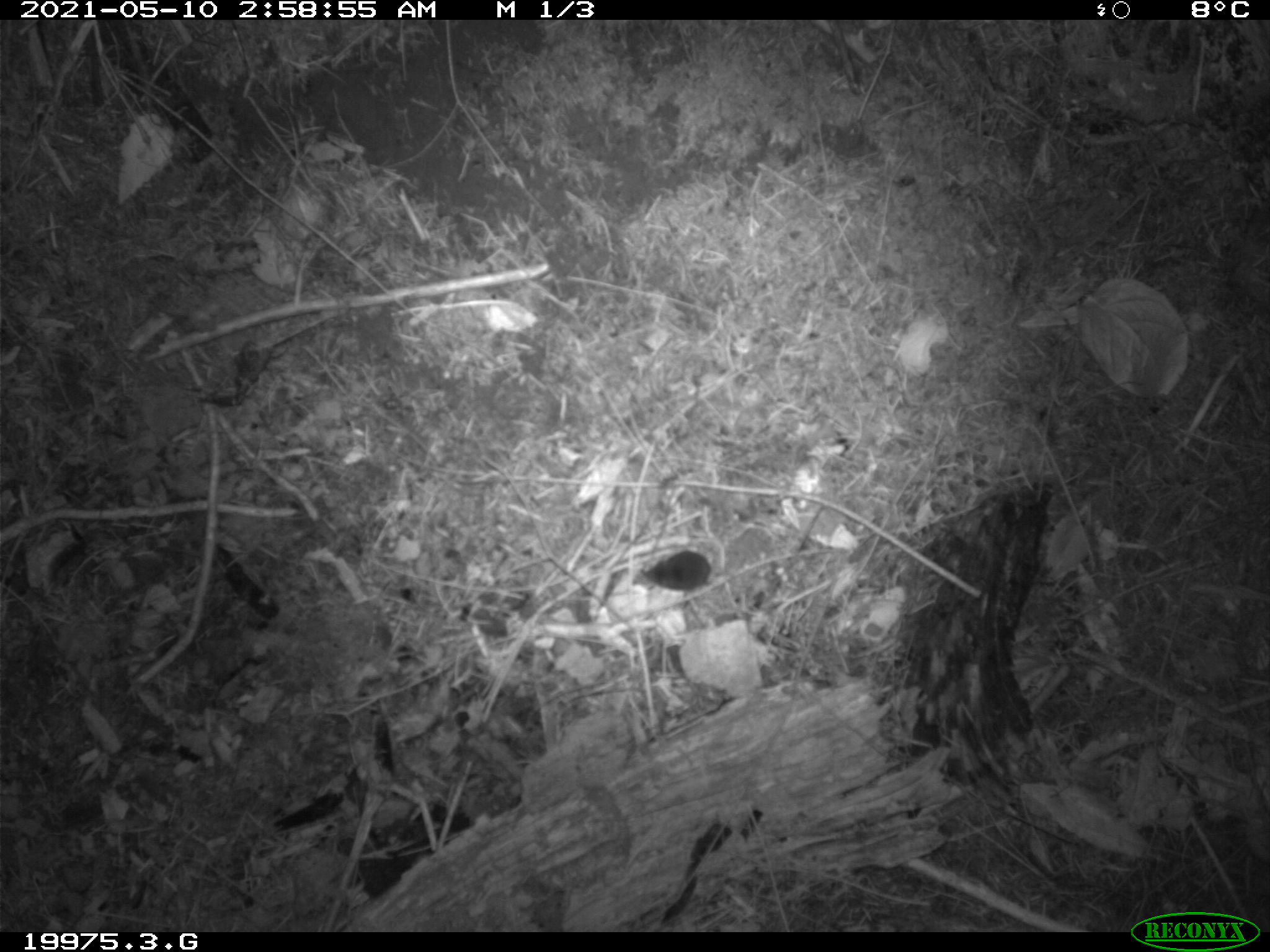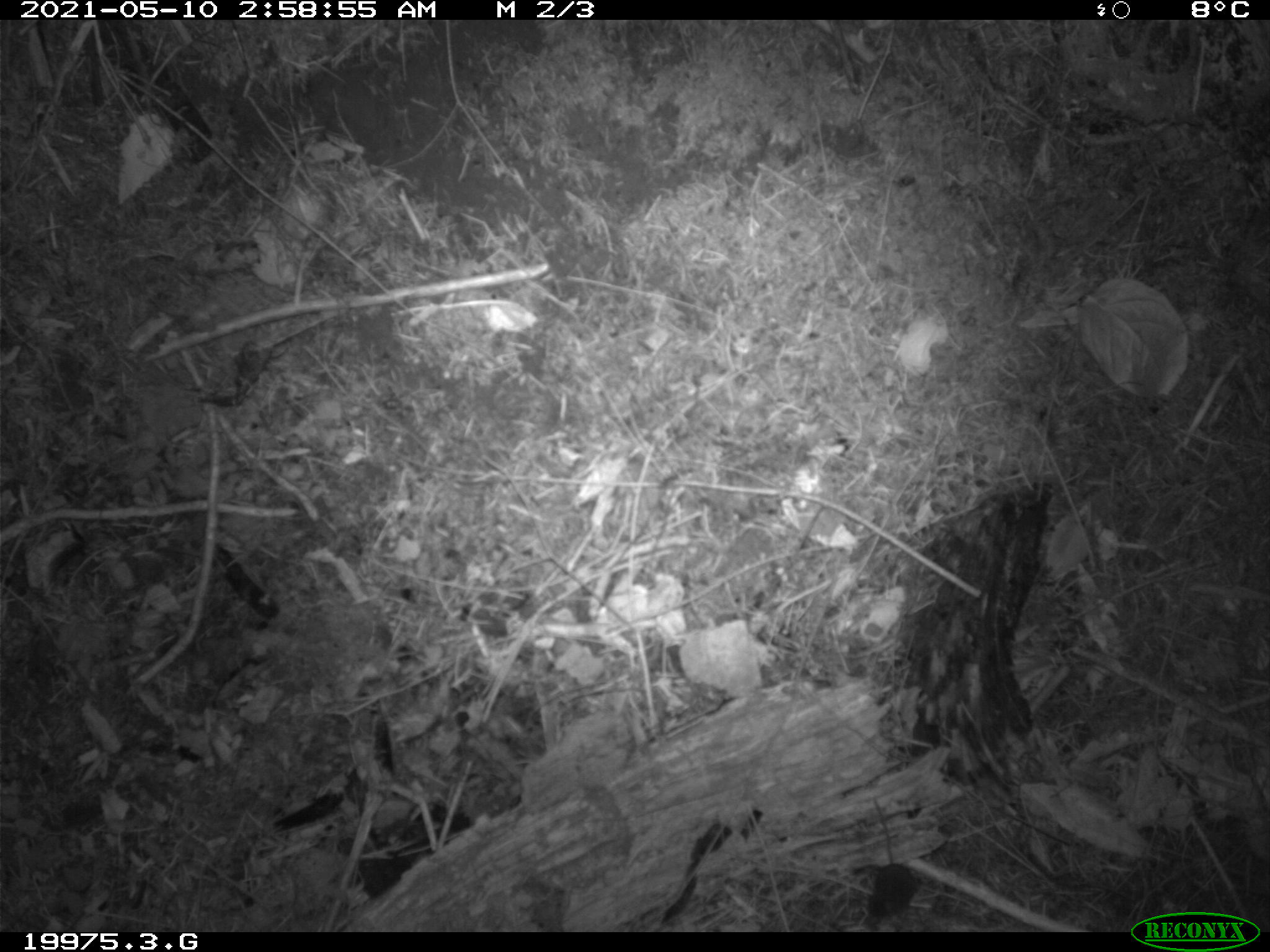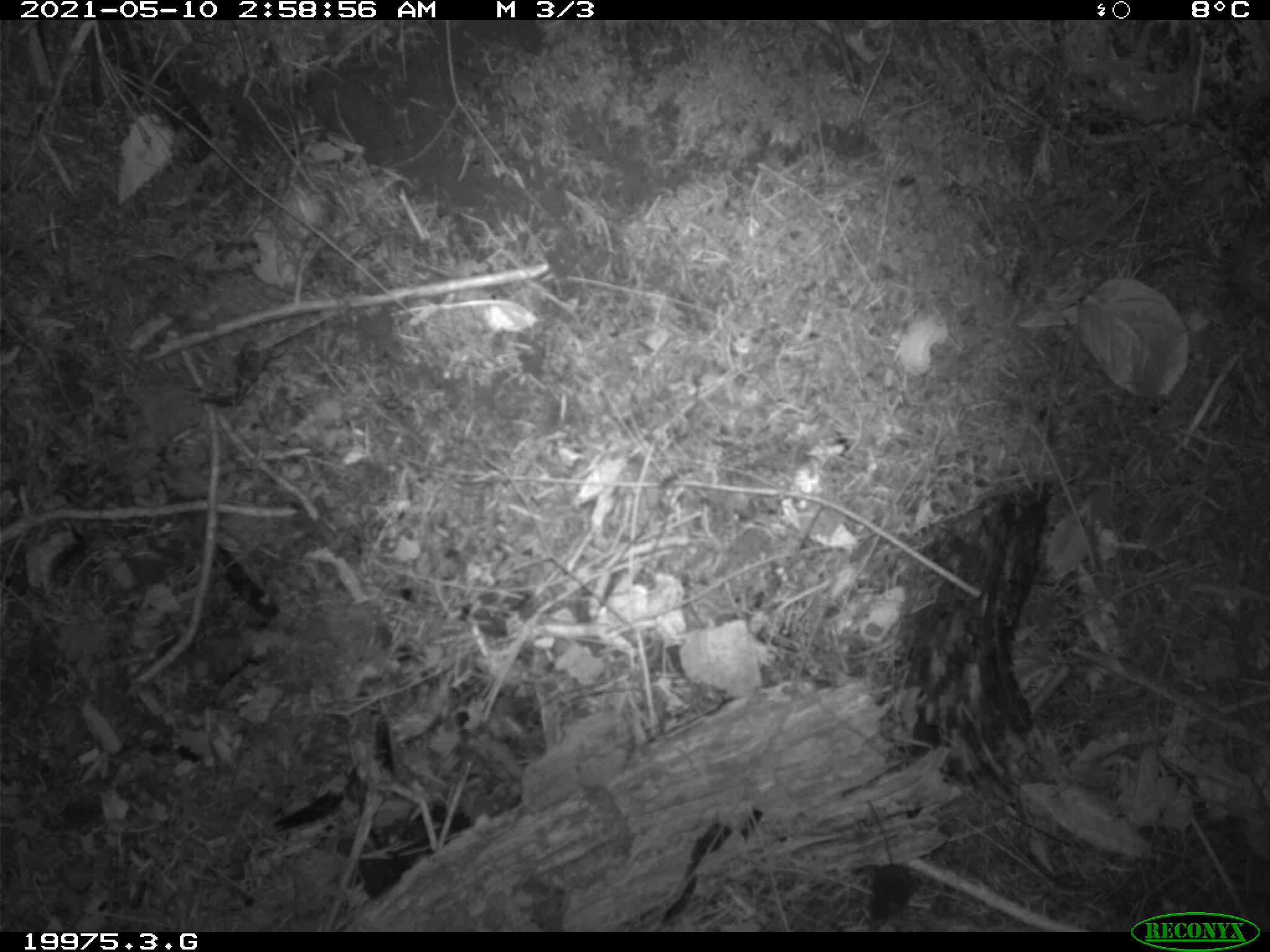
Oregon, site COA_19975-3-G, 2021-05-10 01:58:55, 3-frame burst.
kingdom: Animalia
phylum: Chordata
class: Mammalia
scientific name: Mammalia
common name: small mammal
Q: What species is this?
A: Small mammal (Mammalia).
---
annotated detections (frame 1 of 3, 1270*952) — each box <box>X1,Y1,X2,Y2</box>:
small mammal: <box>637,545,731,600</box>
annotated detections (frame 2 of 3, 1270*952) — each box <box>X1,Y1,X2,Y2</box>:
small mammal: <box>859,790,925,927</box>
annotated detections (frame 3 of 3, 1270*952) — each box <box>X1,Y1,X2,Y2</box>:
small mammal: <box>861,792,920,930</box>